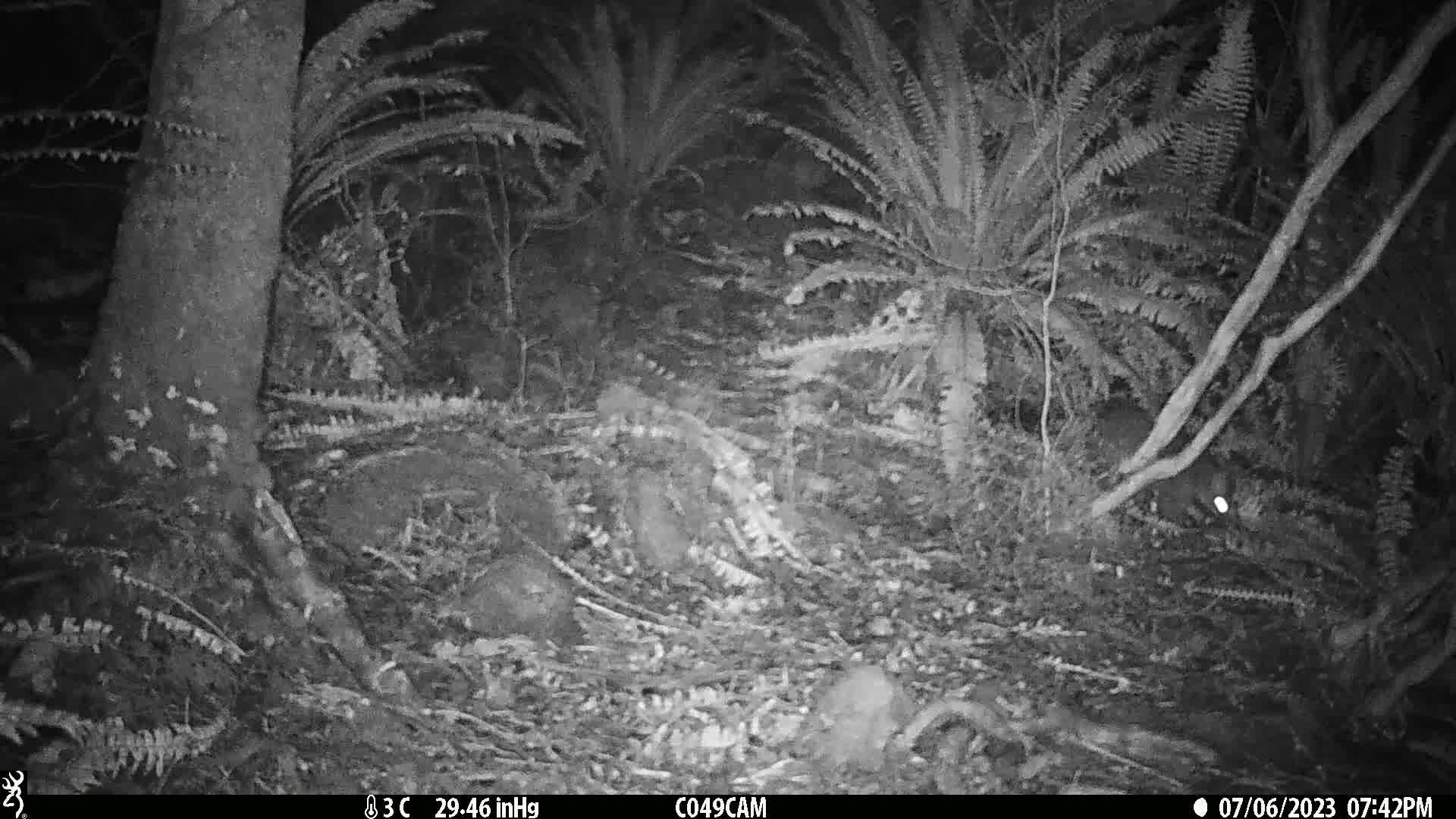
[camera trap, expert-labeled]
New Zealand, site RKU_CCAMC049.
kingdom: Animalia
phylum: Chordata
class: Mammalia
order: Diprotodontia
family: Phalangeridae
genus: Trichosurus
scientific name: Trichosurus vulpecula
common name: common brushtail possum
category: possum